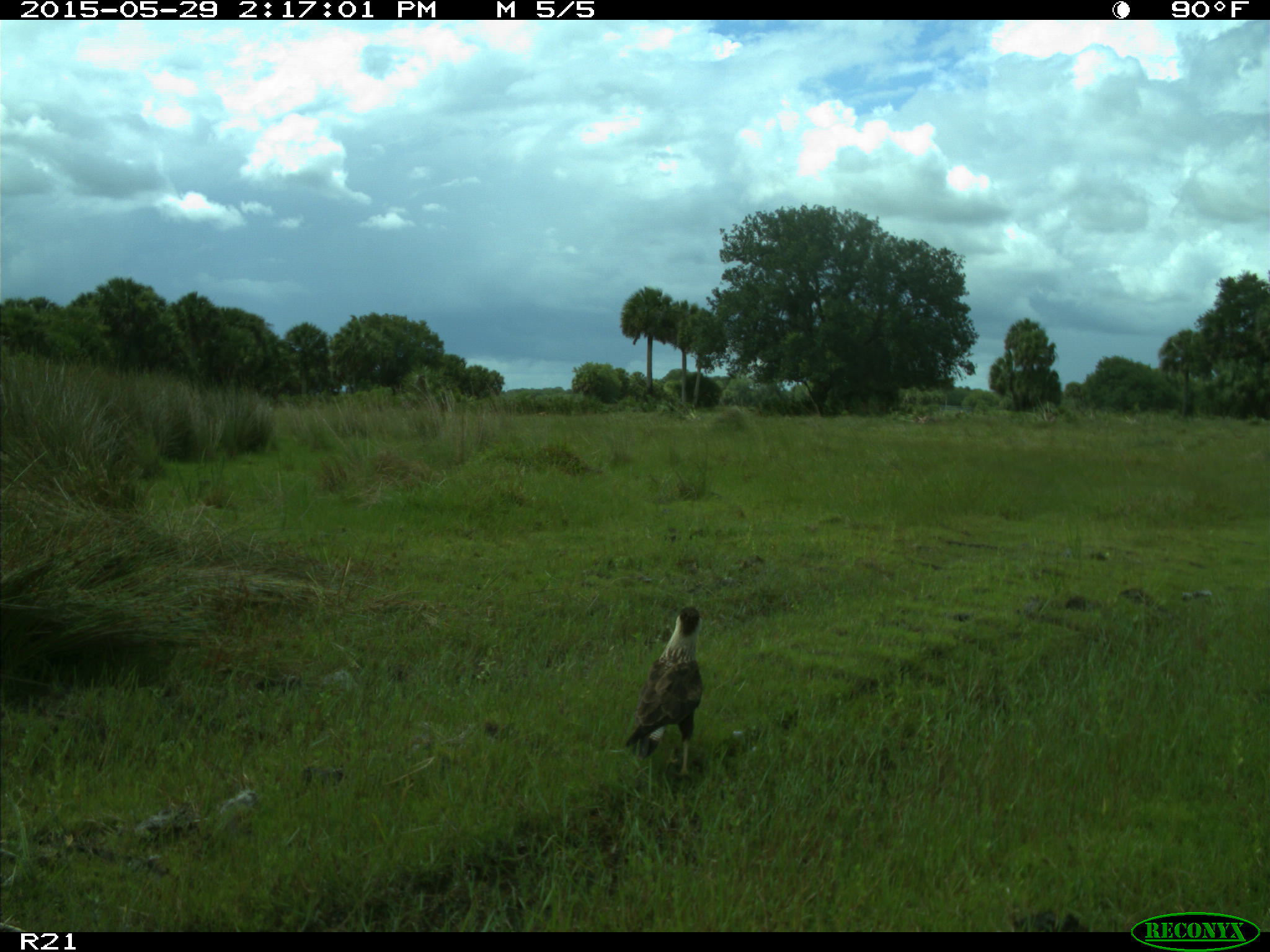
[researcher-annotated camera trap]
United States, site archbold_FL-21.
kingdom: Animalia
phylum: Chordata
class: Aves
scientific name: Aves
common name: birds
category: unidentified bird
Unidentified bird (birds) (Aves).